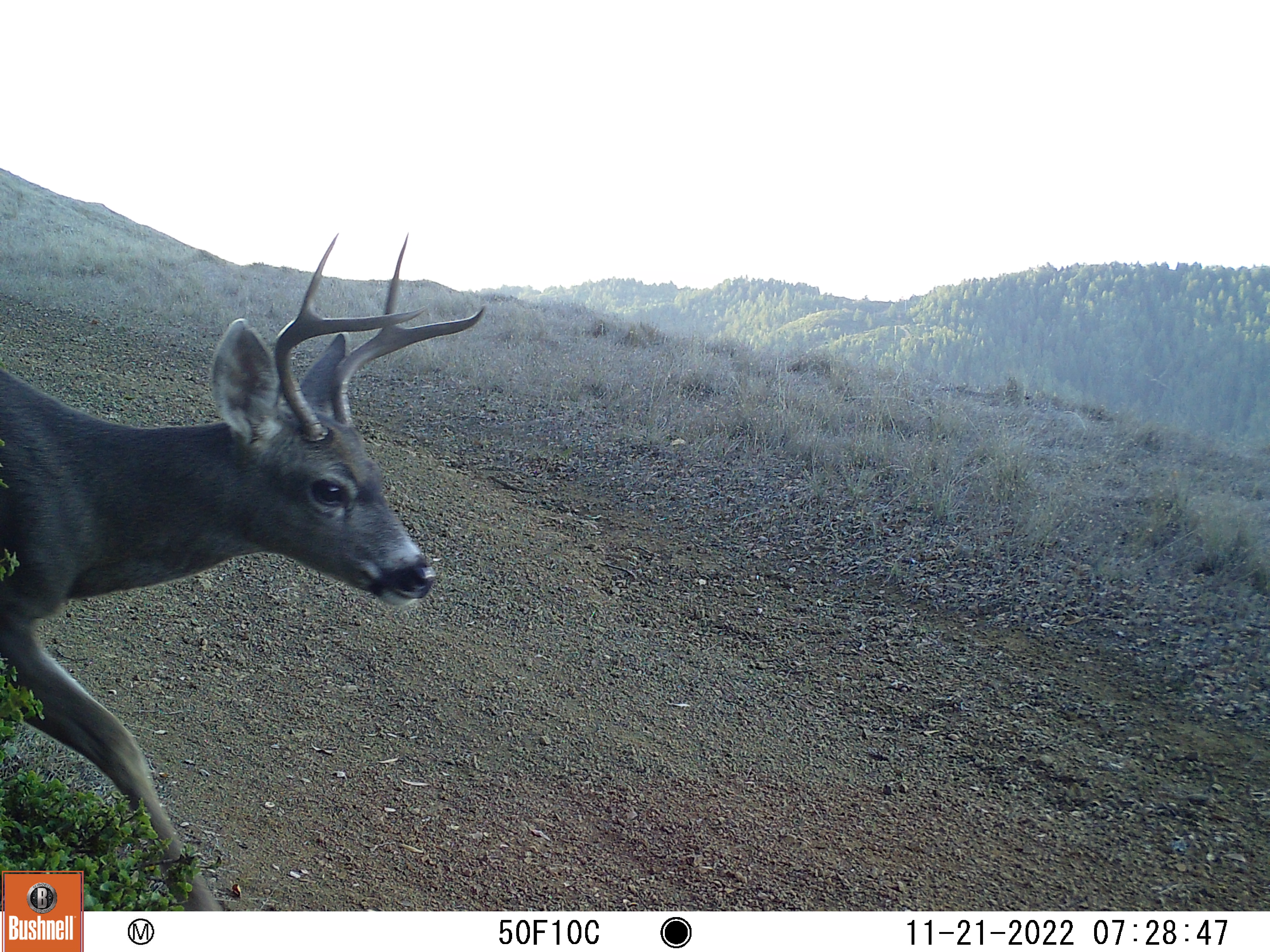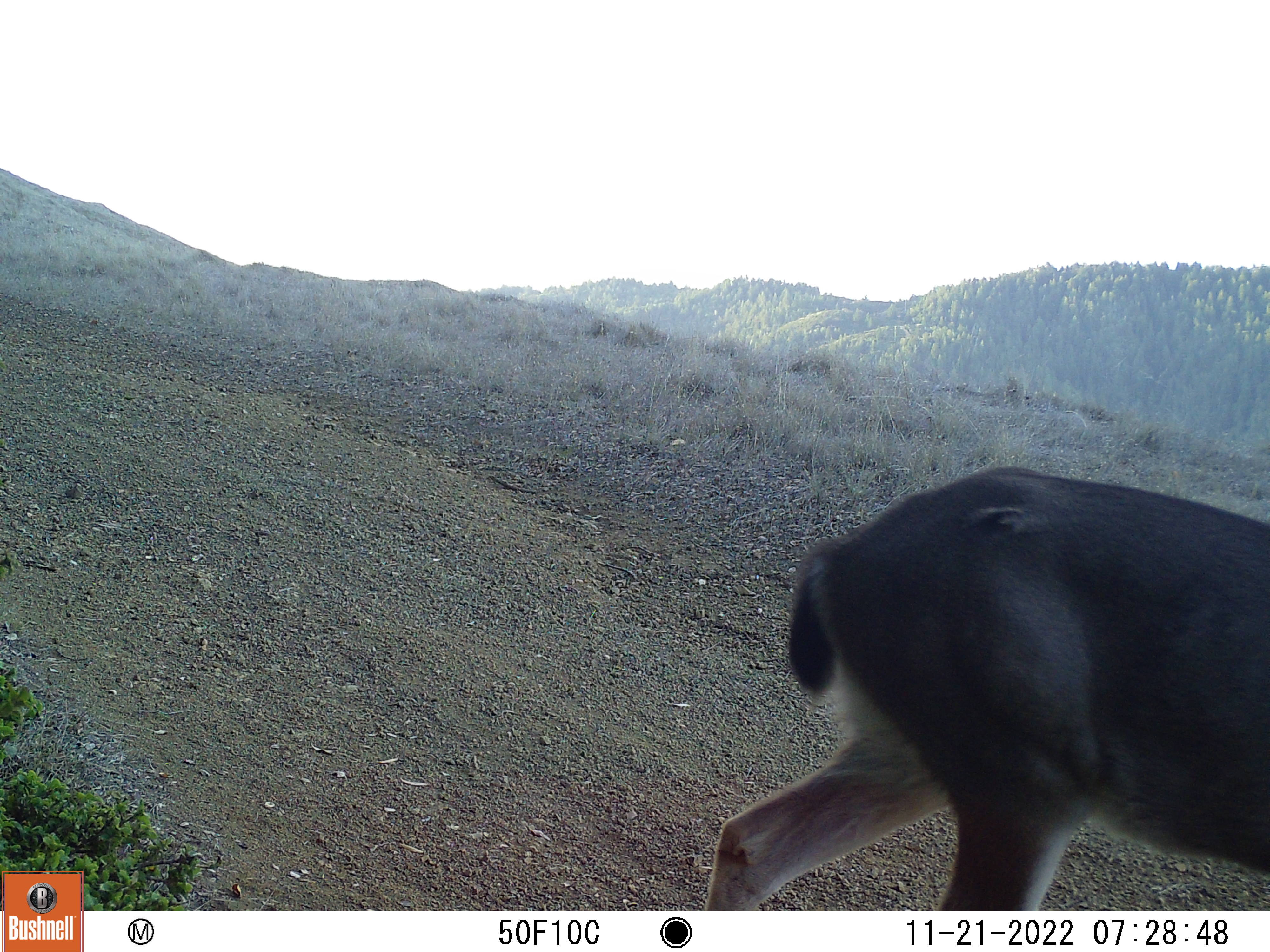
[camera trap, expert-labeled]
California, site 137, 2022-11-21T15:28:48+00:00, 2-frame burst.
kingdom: Animalia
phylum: Chordata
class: Mammalia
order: Artiodactyla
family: Cervidae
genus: Odocoileus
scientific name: Odocoileus hemionus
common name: mule deer